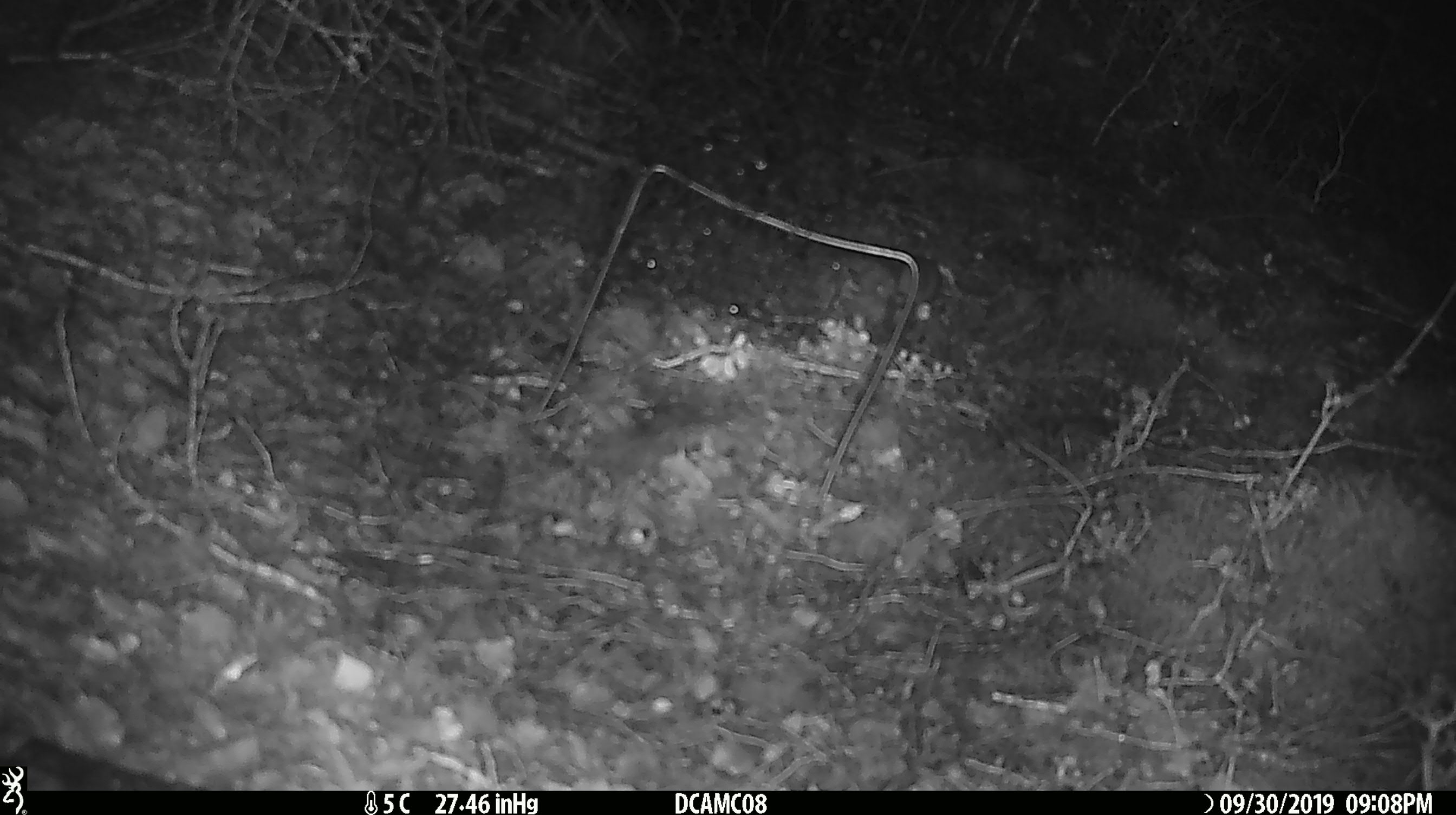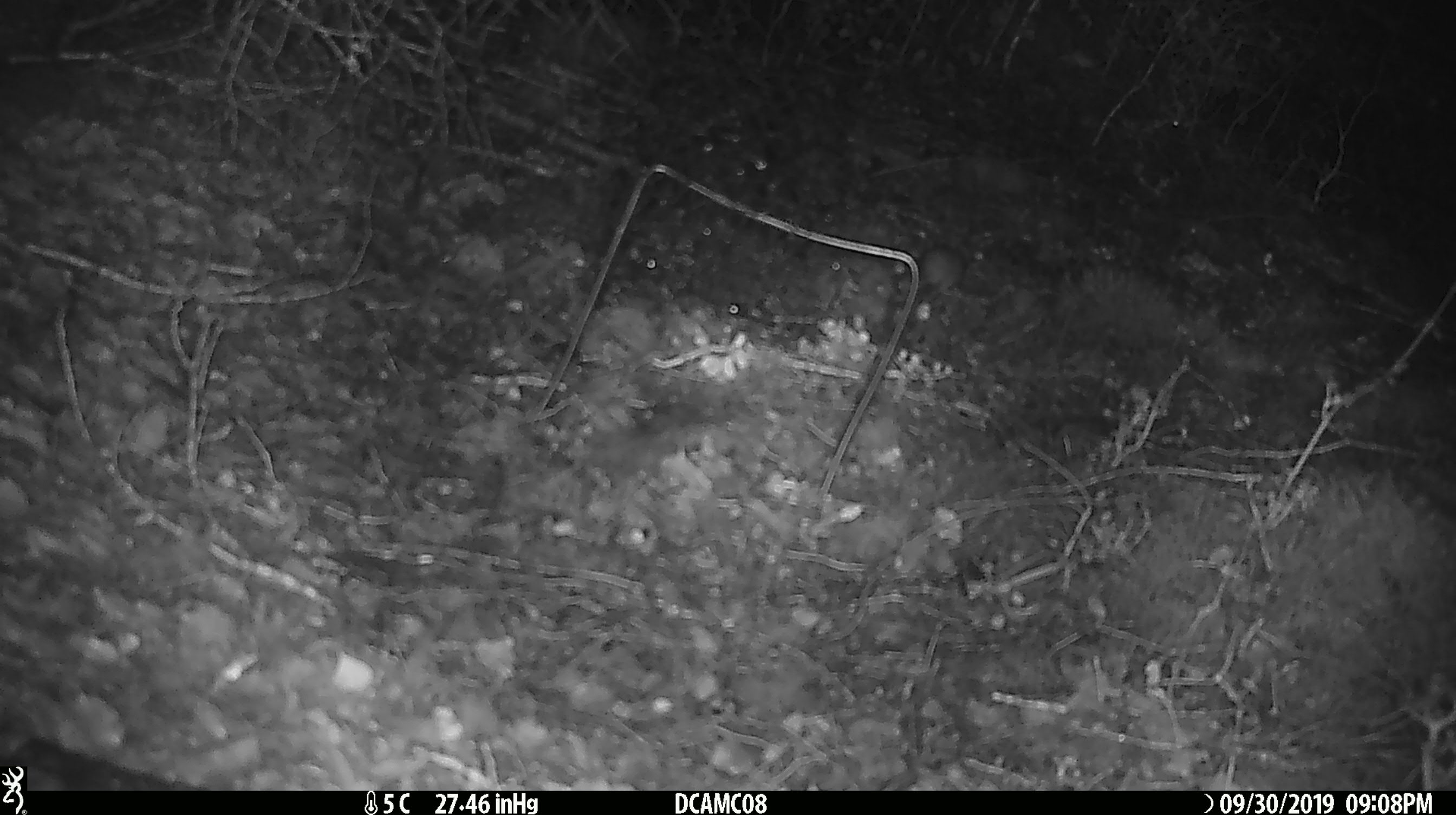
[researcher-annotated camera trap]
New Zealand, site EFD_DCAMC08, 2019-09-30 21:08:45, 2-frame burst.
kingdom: Animalia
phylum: Chordata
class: Mammalia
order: Rodentia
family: Muridae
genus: Mus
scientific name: Mus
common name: mouse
Mouse (Mus).